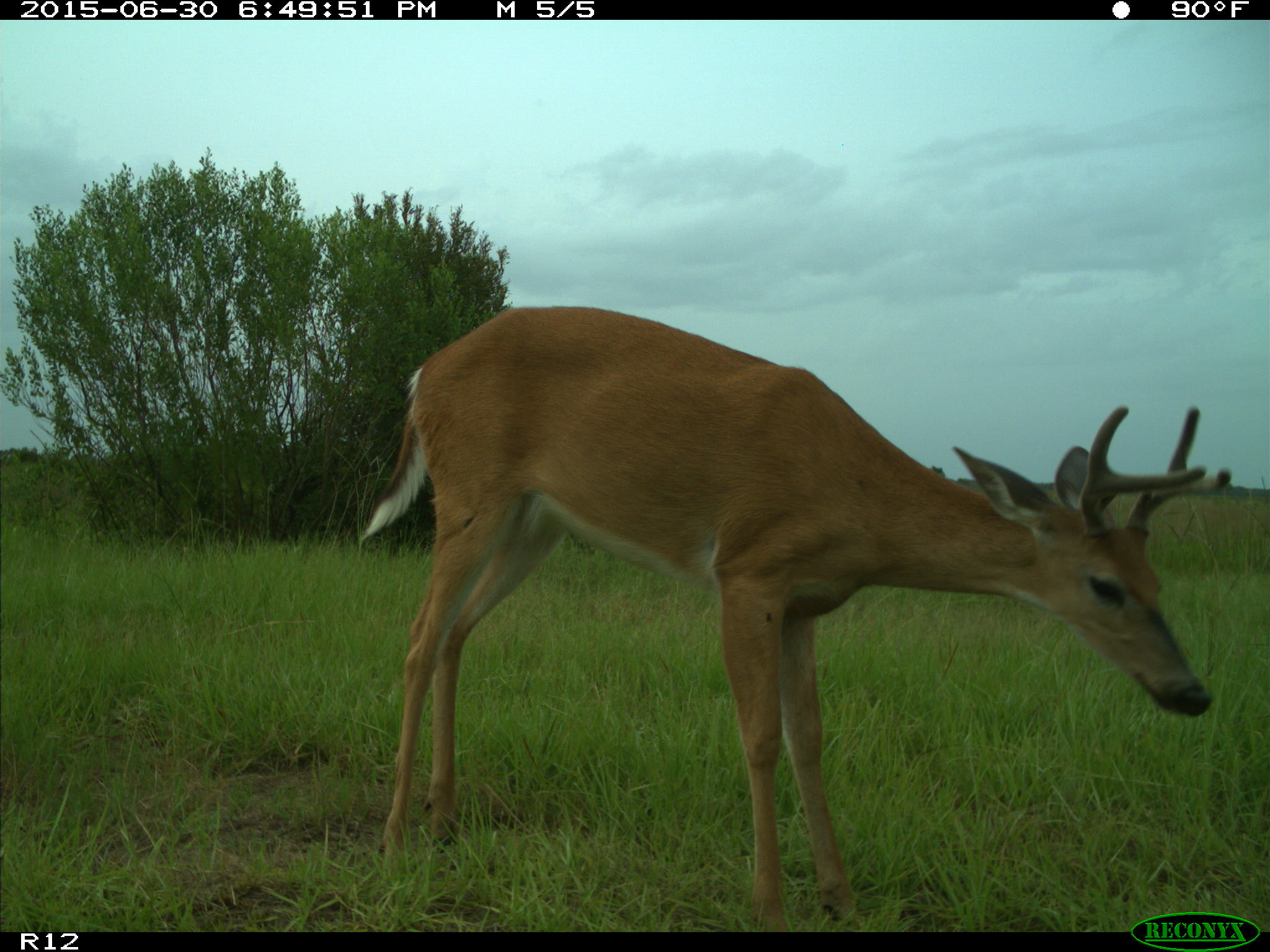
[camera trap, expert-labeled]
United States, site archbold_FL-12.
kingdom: Animalia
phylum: Chordata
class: Mammalia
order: Artiodactyla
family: Cervidae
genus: Odocoileus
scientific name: Odocoileus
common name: deer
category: unidentified deer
Unidentified deer (deer) (Odocoileus).